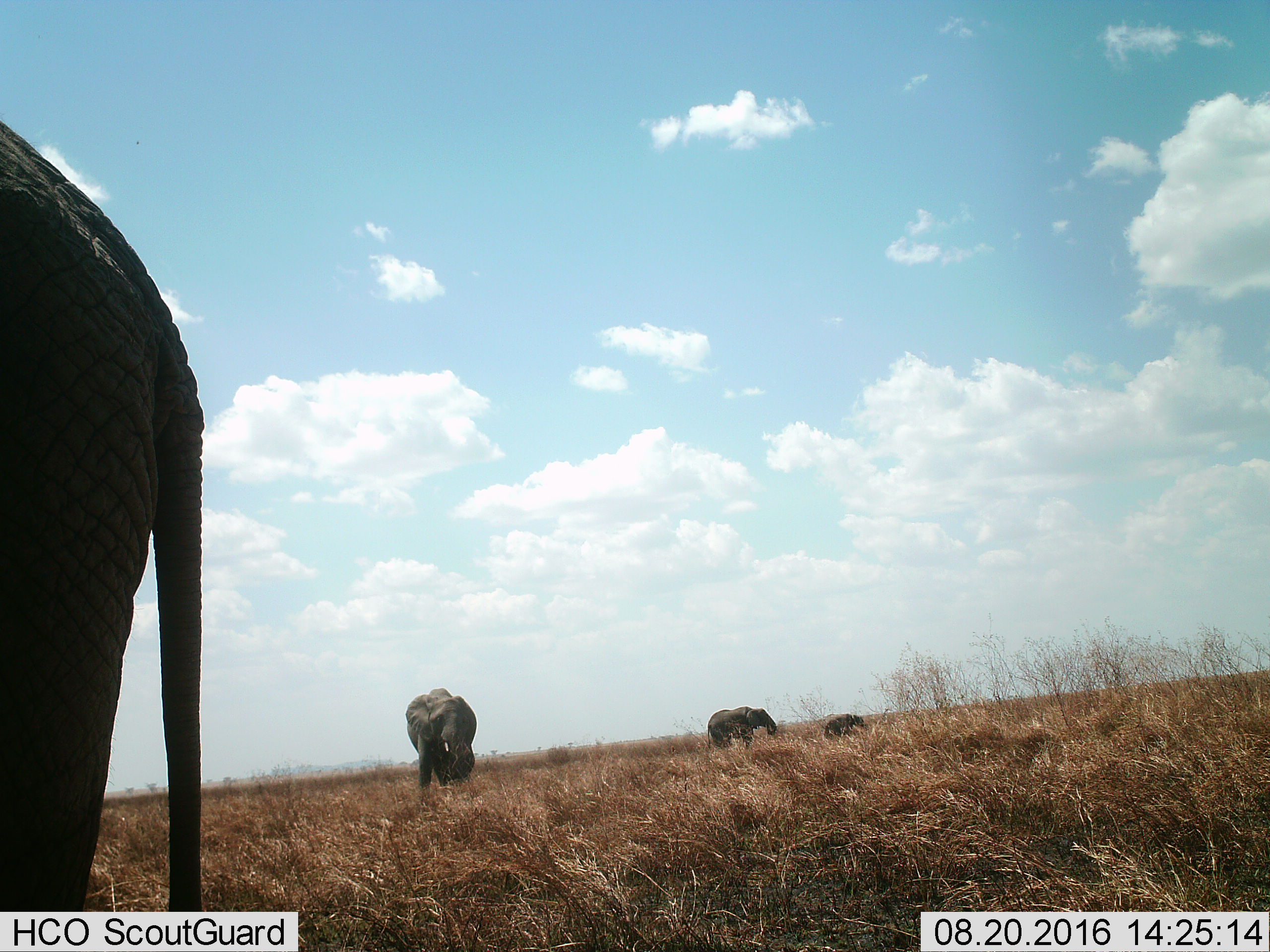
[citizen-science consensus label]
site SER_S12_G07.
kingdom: Animalia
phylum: Chordata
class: Mammalia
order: Proboscidea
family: Elephantidae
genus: Loxodonta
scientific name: Loxodonta africana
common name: african bush elephant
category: elephant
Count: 4.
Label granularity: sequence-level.